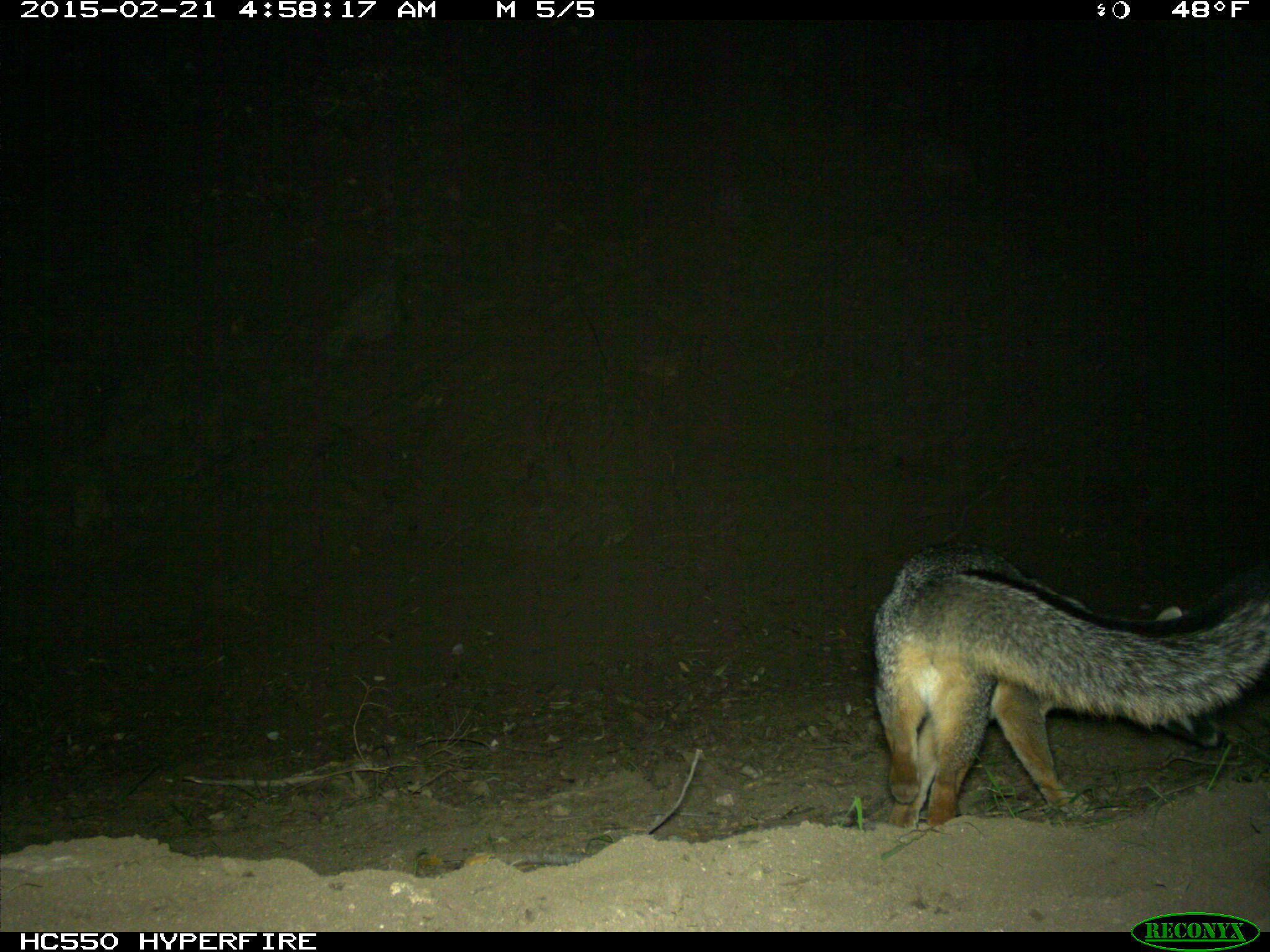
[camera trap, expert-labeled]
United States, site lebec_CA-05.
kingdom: Animalia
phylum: Chordata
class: Mammalia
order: Carnivora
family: Canidae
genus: Urocyon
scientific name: Urocyon cinereoargenteus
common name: gray fox